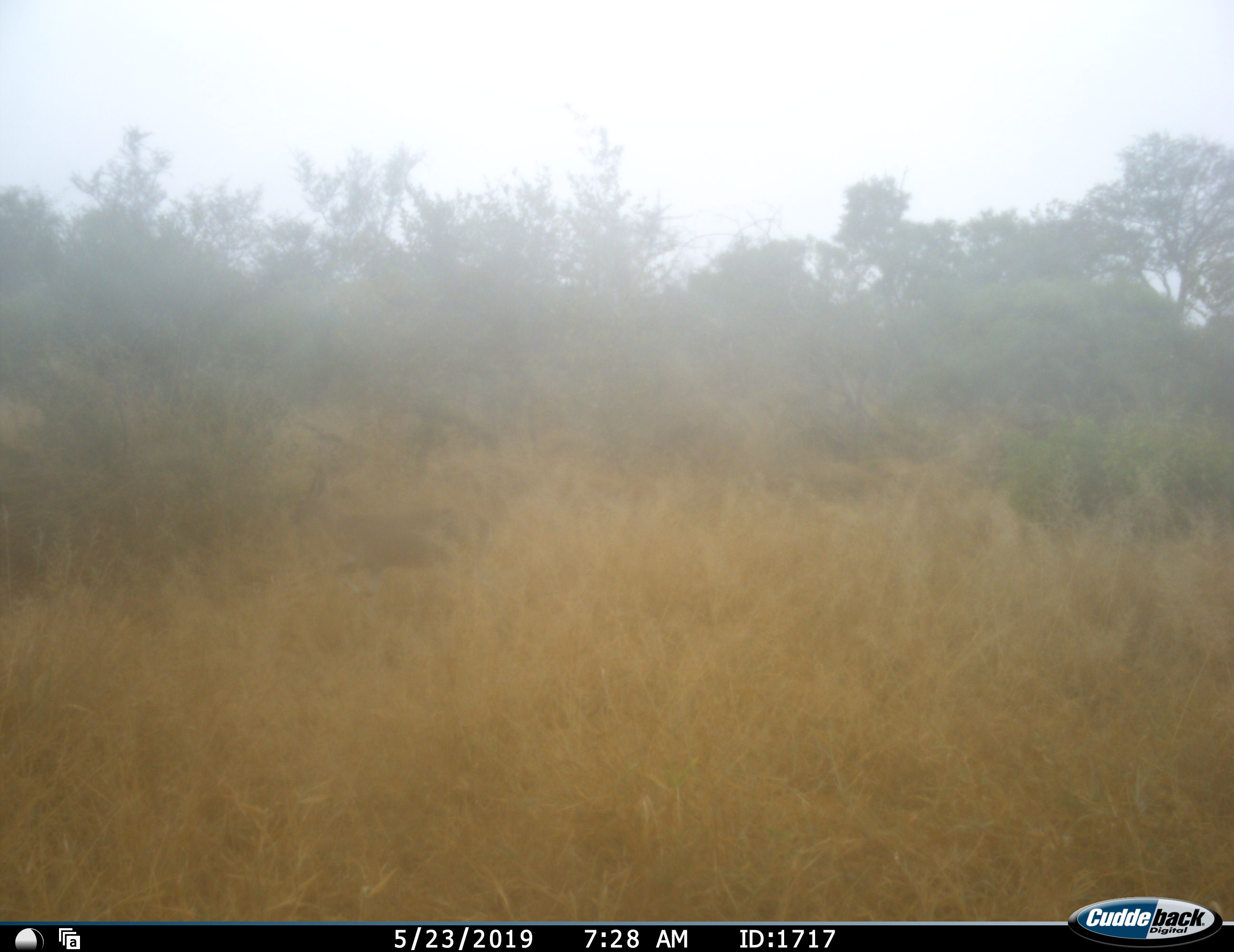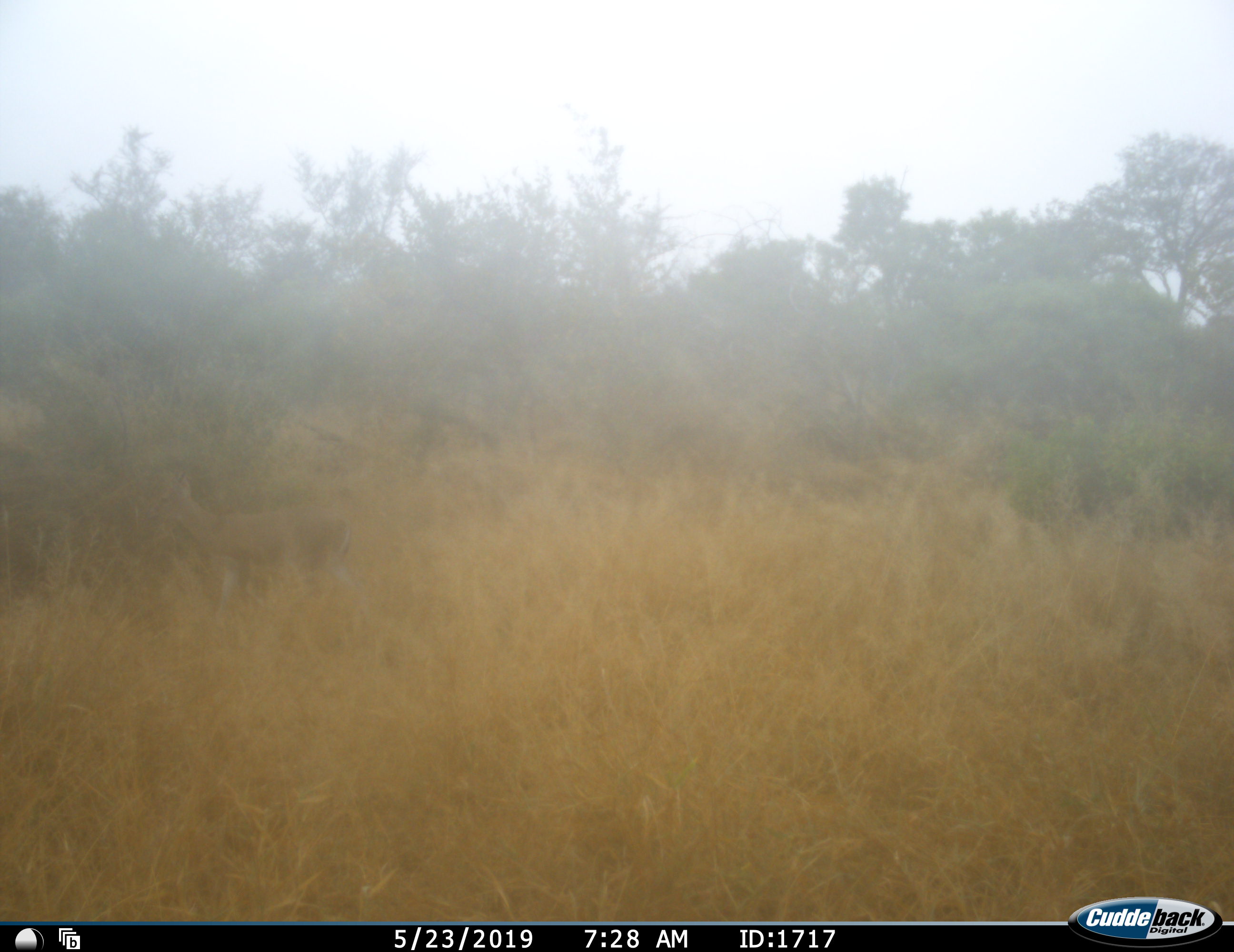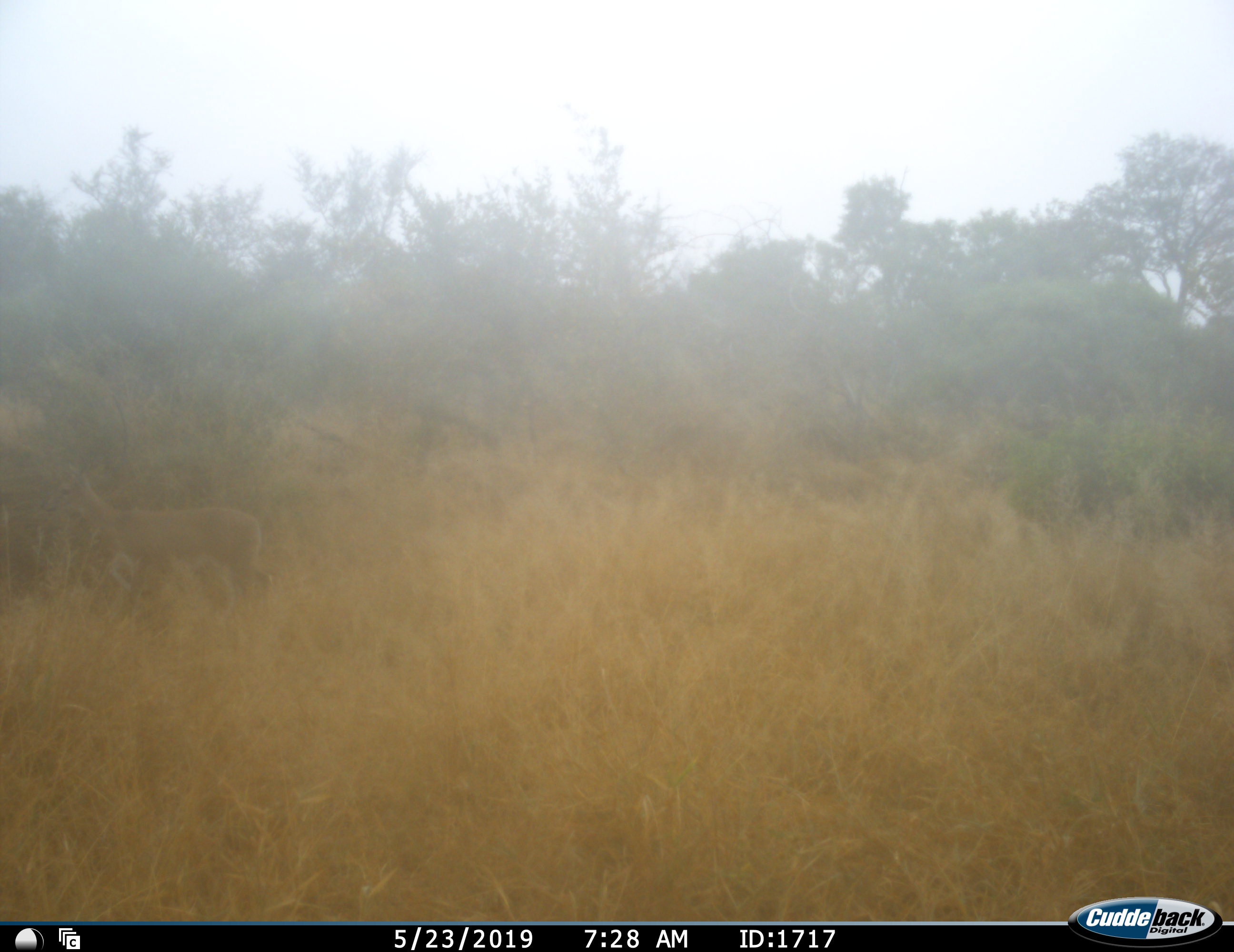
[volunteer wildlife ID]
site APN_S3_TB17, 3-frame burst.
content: unidentified animal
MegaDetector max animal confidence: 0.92